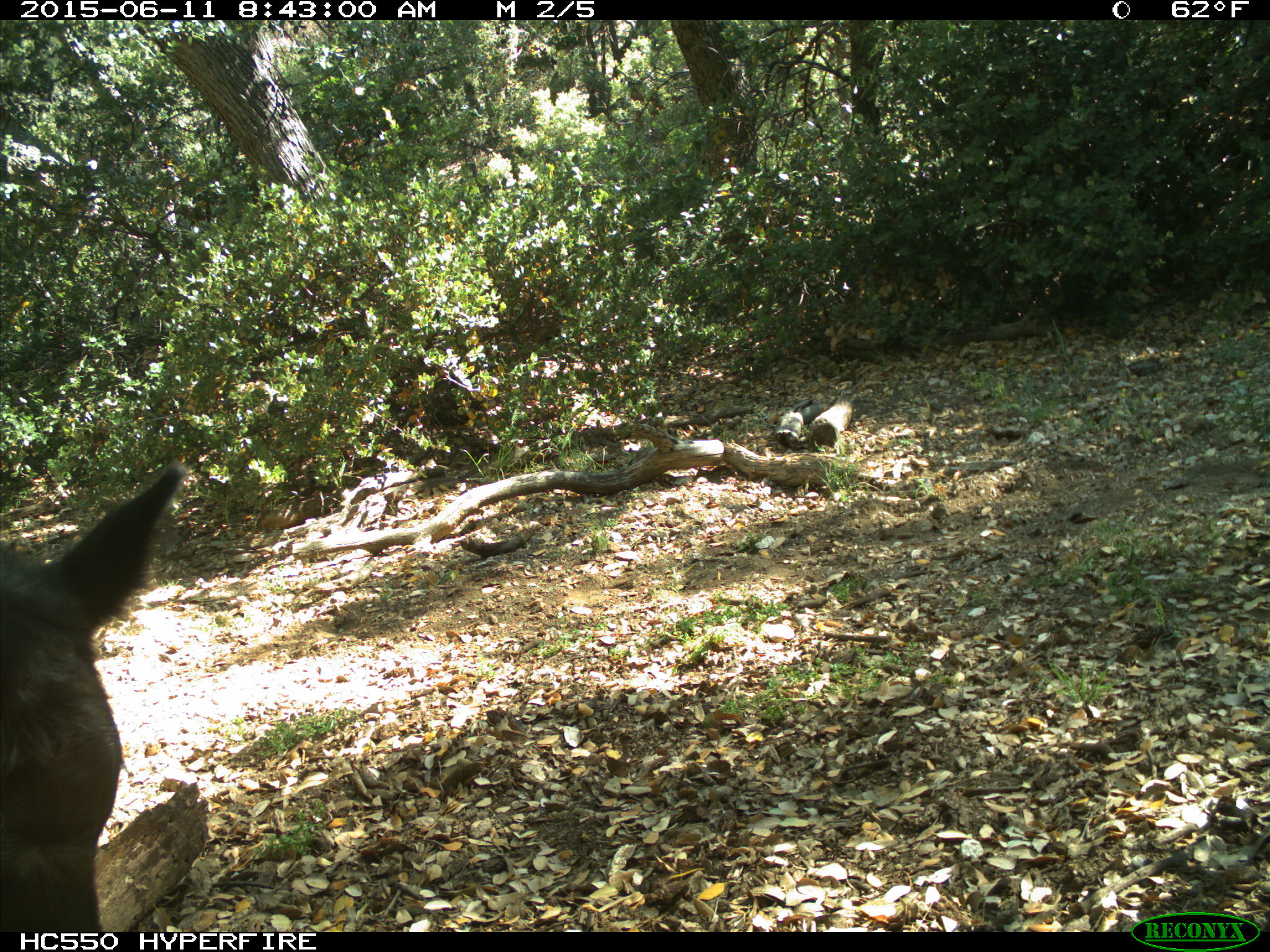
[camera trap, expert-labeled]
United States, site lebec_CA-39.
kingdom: Animalia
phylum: Chordata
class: Mammalia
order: Artiodactyla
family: Bovidae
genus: Bos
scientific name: Bos taurus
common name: domestic cow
Bos taurus (domestic cow).